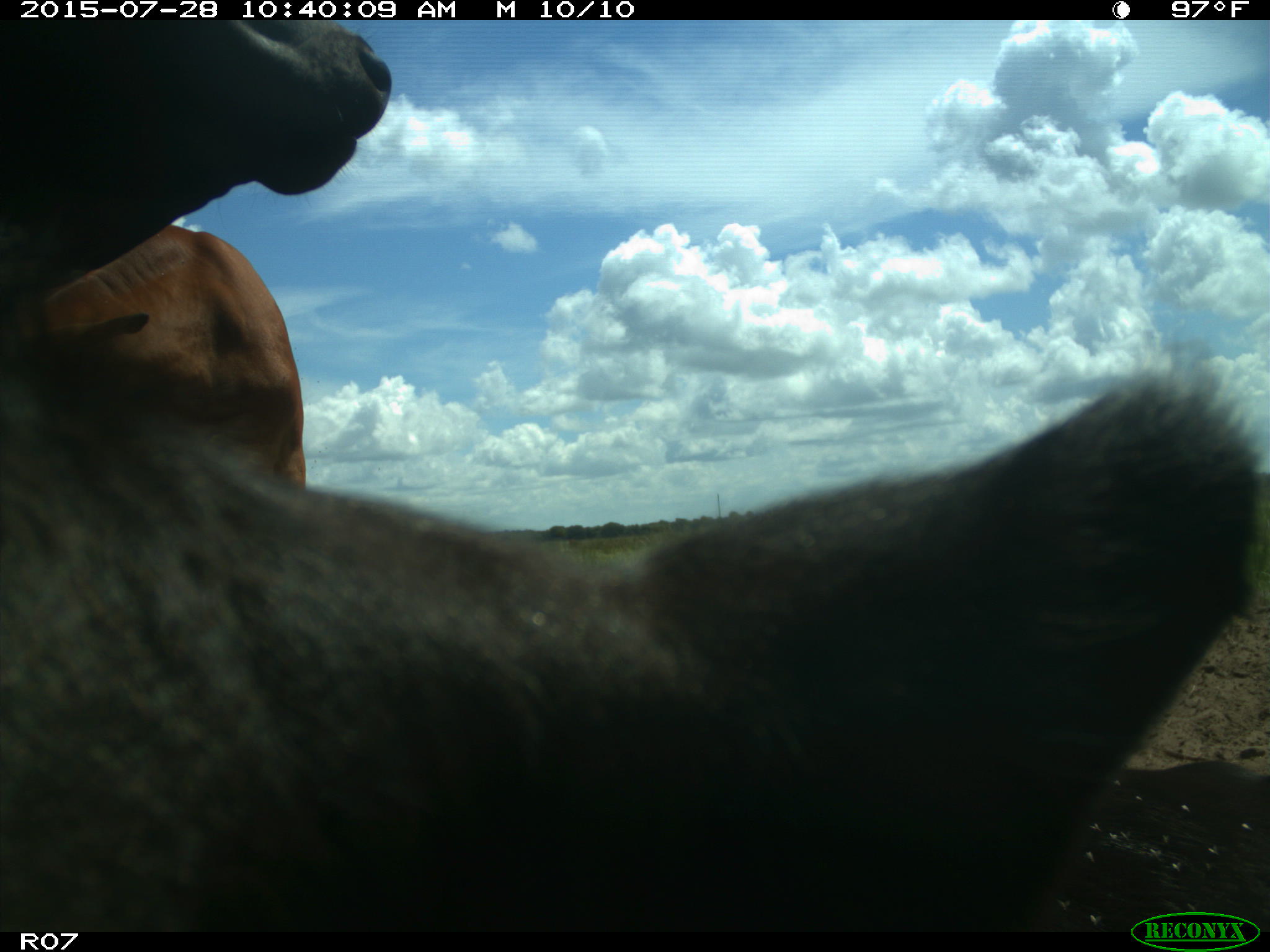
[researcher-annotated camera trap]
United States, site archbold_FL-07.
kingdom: Animalia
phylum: Chordata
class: Mammalia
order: Artiodactyla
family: Bovidae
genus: Bos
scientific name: Bos taurus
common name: domestic cow